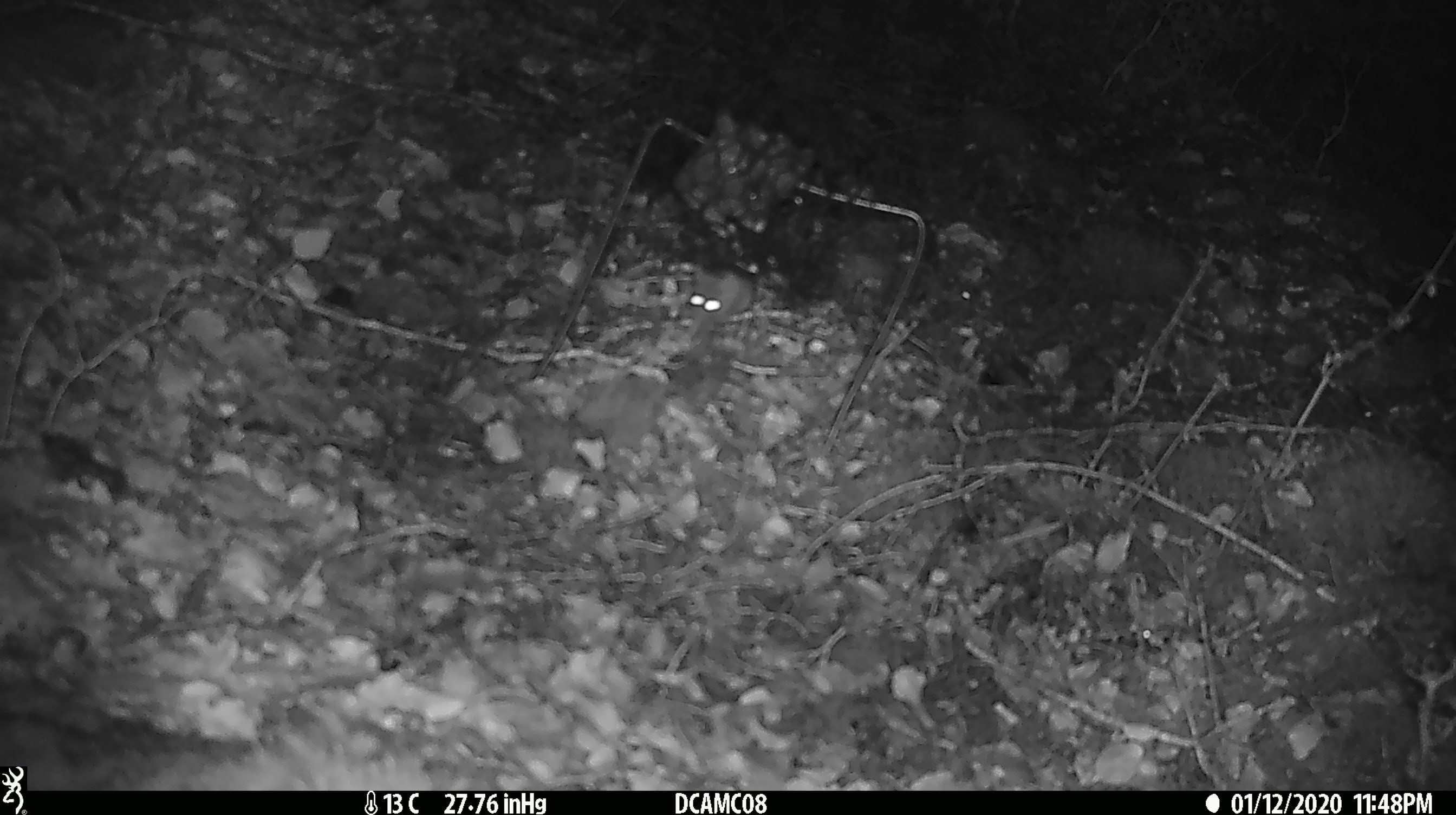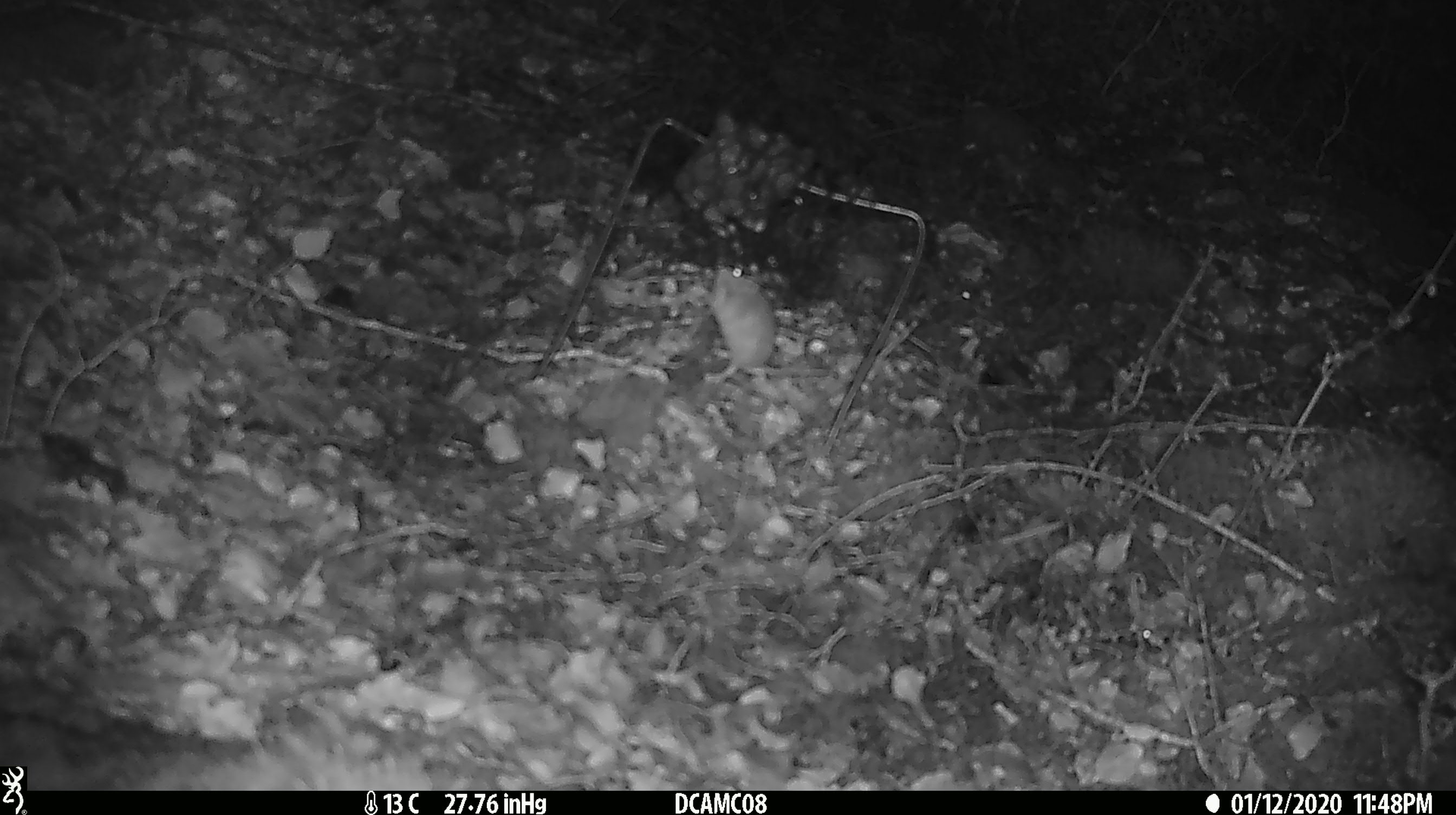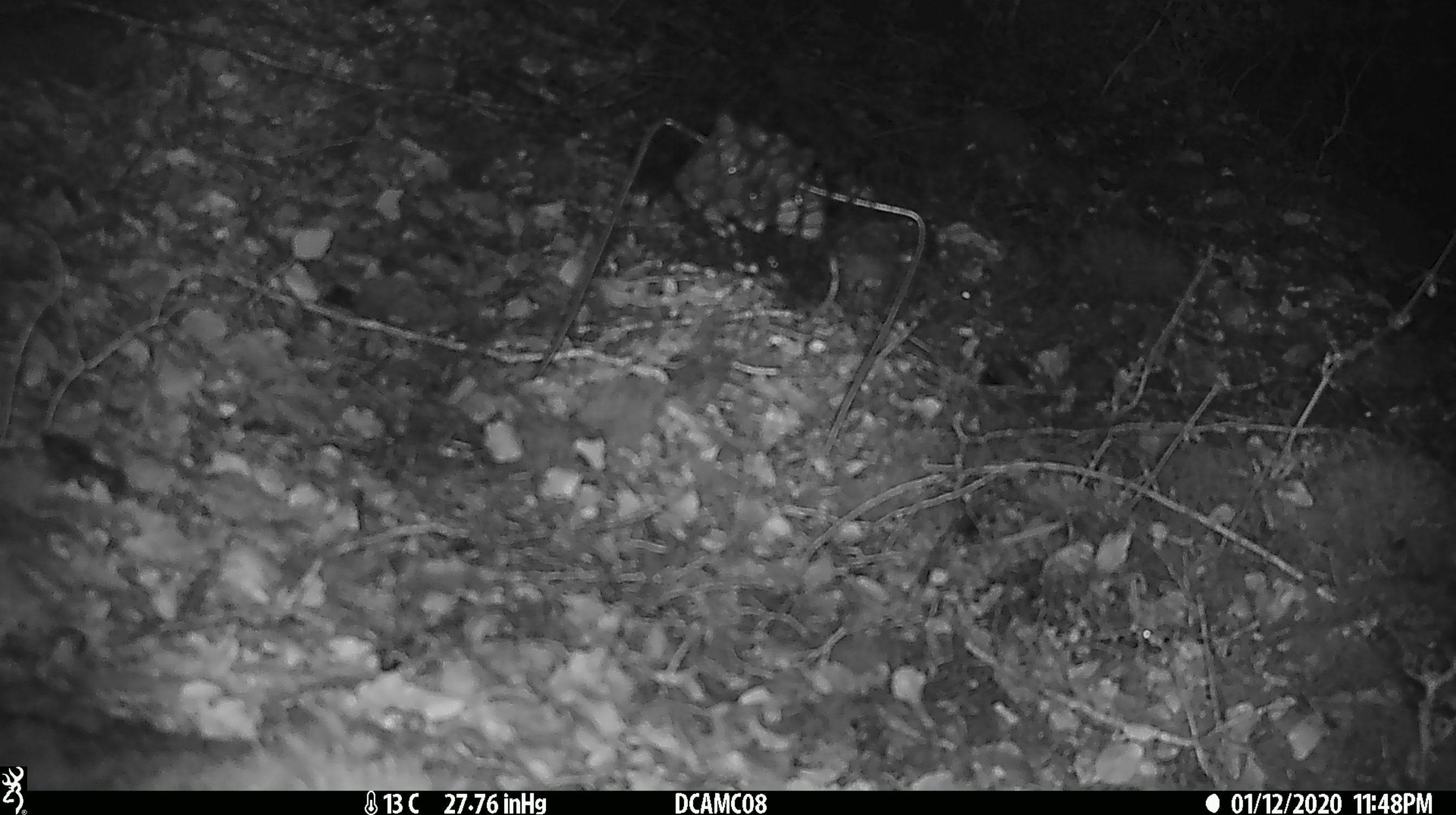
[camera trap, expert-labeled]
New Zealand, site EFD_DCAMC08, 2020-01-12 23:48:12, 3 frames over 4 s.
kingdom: Animalia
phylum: Chordata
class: Mammalia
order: Rodentia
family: Muridae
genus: Mus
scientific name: Mus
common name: mouse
Mouse (Mus).